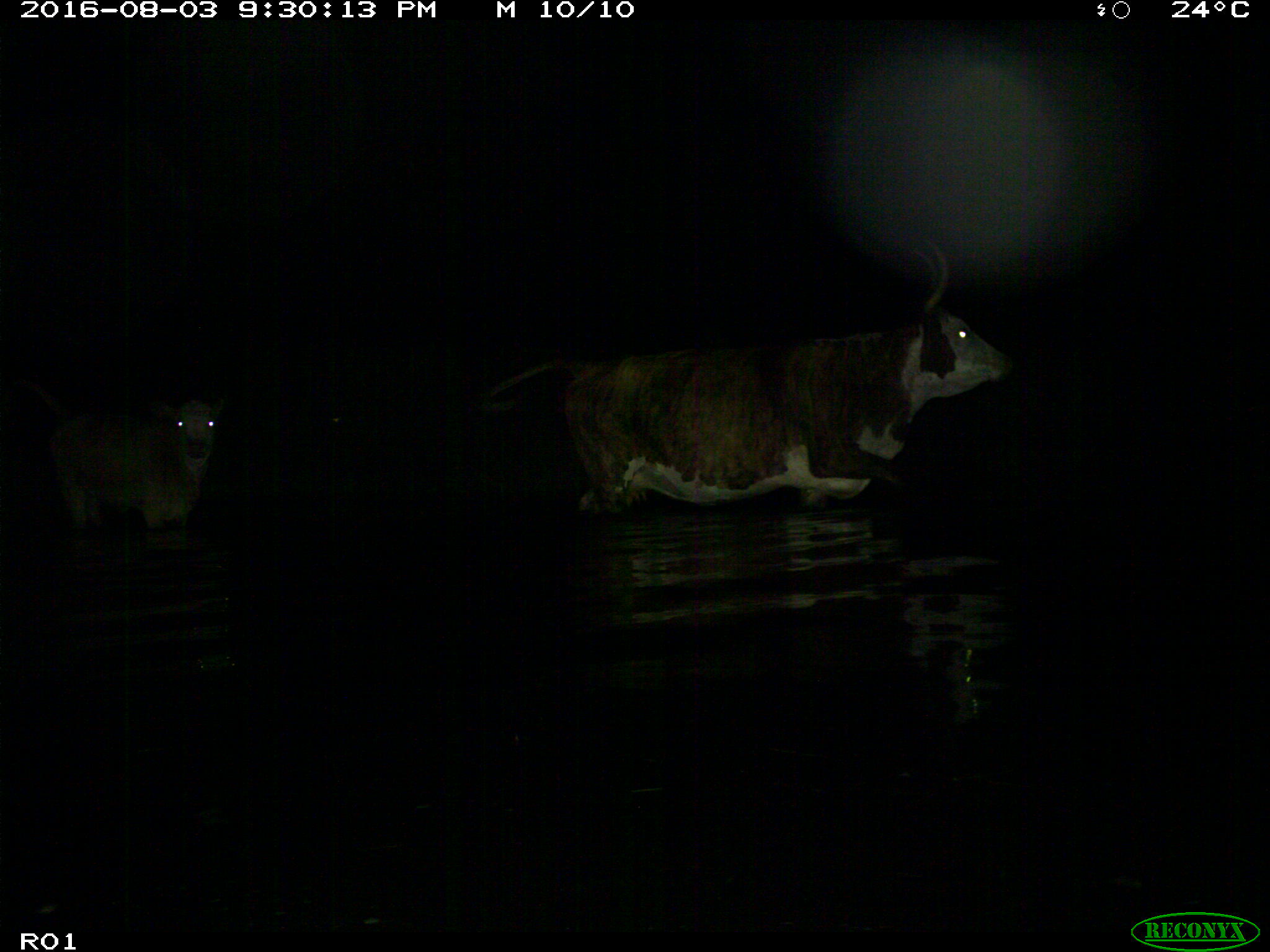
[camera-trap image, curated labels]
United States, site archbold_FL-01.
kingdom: Animalia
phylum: Chordata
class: Mammalia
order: Artiodactyla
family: Bovidae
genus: Bos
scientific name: Bos taurus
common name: domestic cow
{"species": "Bos taurus (domestic cow)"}